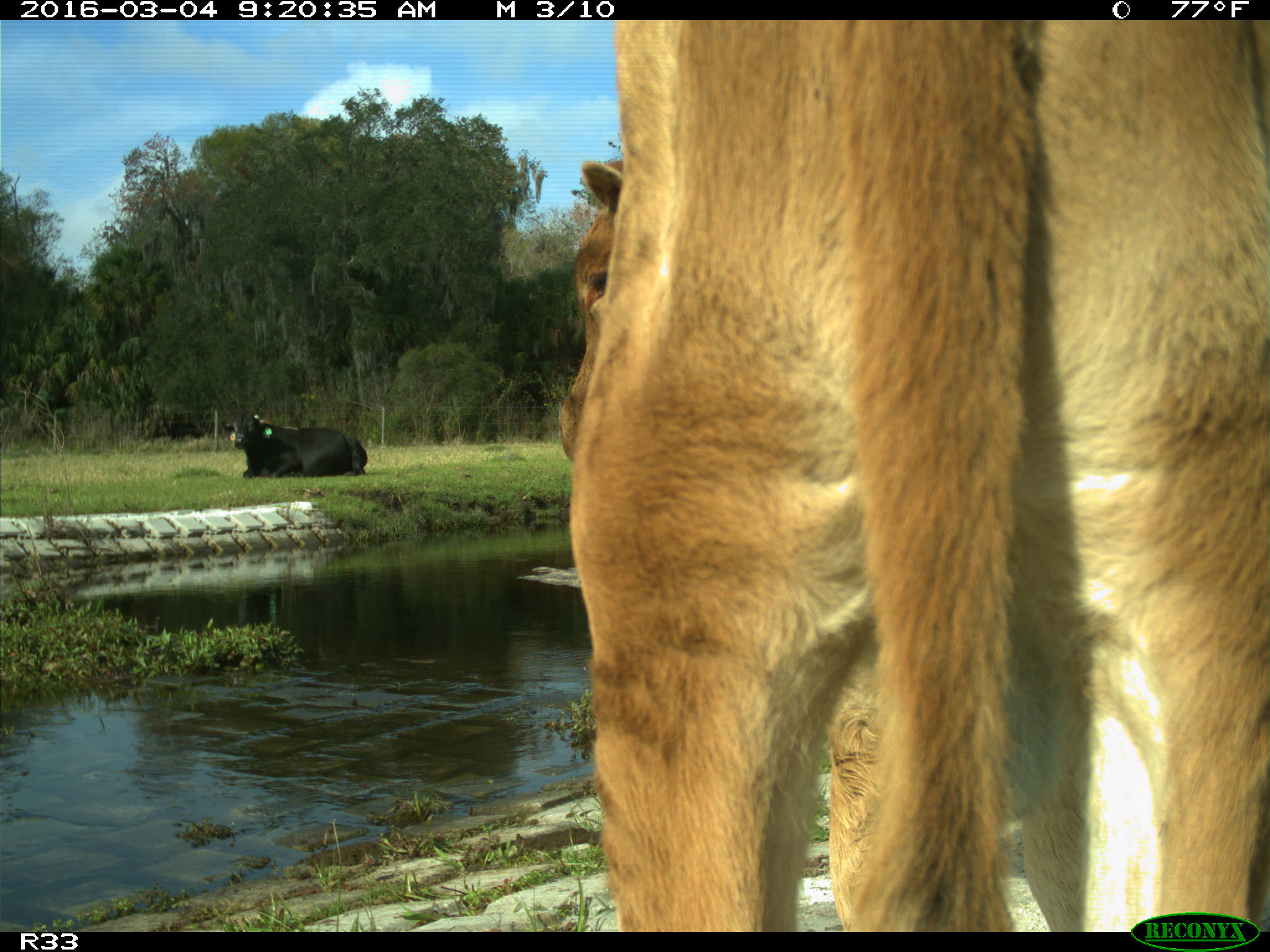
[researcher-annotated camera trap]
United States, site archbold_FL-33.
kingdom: Animalia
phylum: Chordata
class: Mammalia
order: Artiodactyla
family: Bovidae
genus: Bos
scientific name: Bos taurus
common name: domestic cow